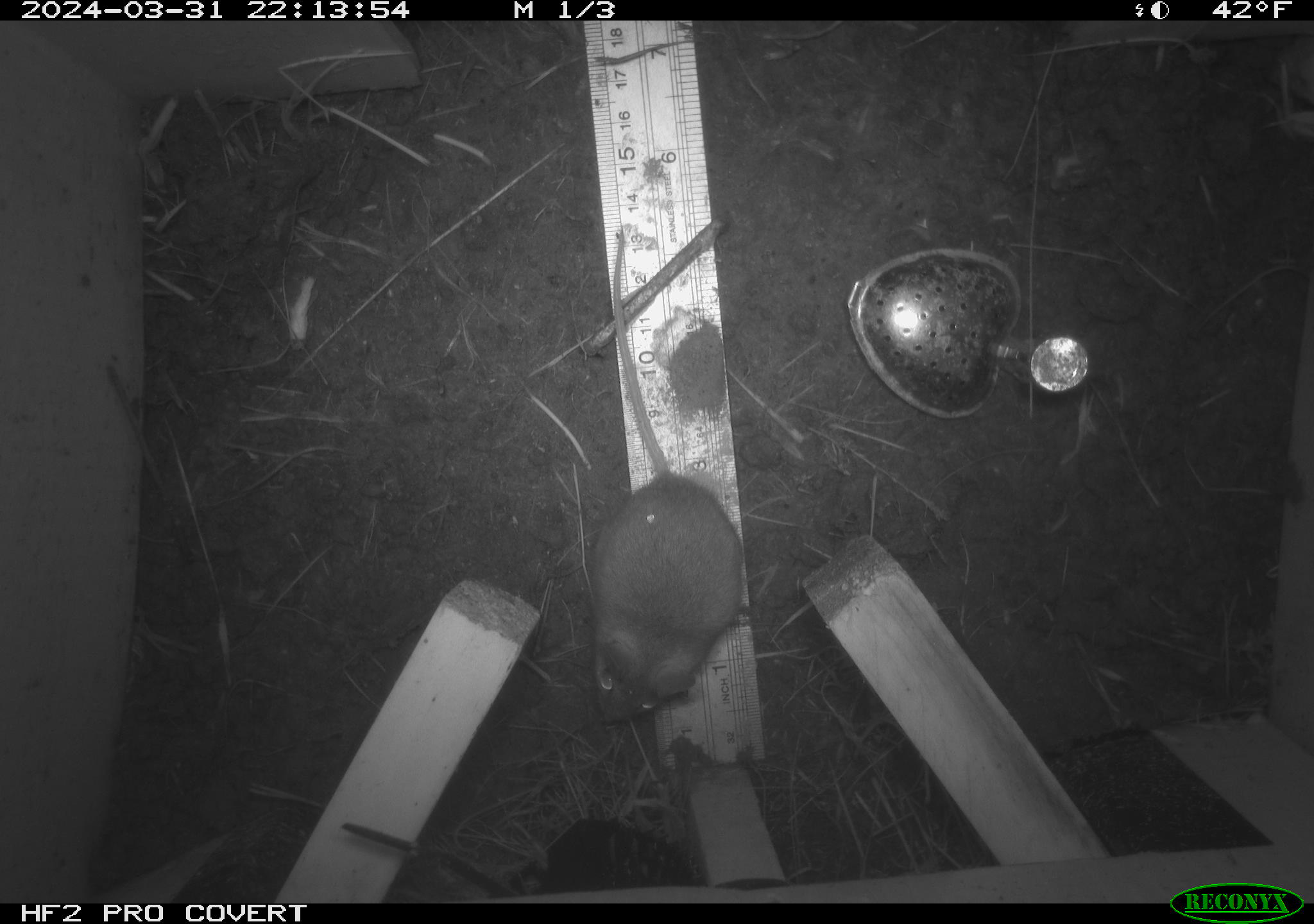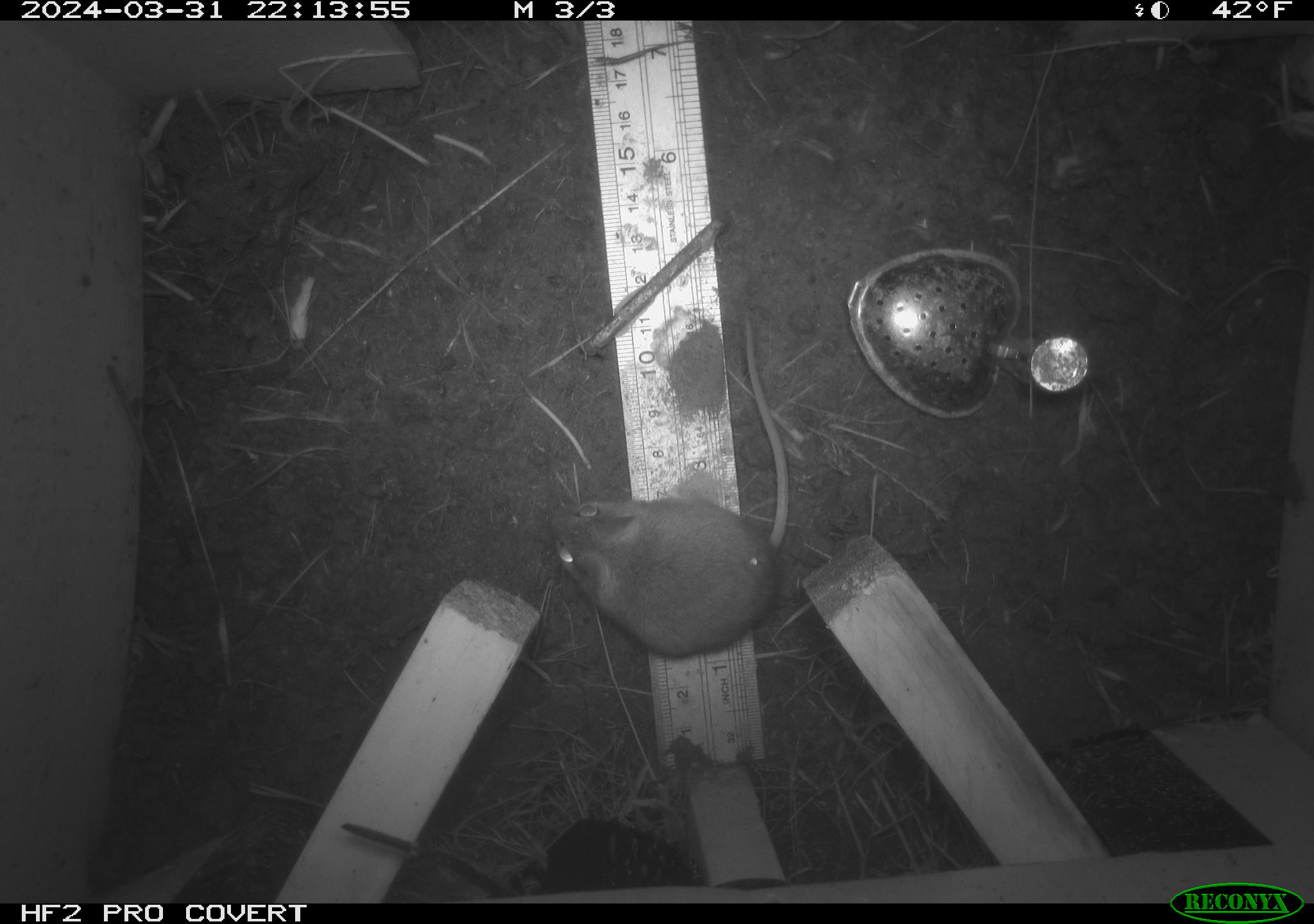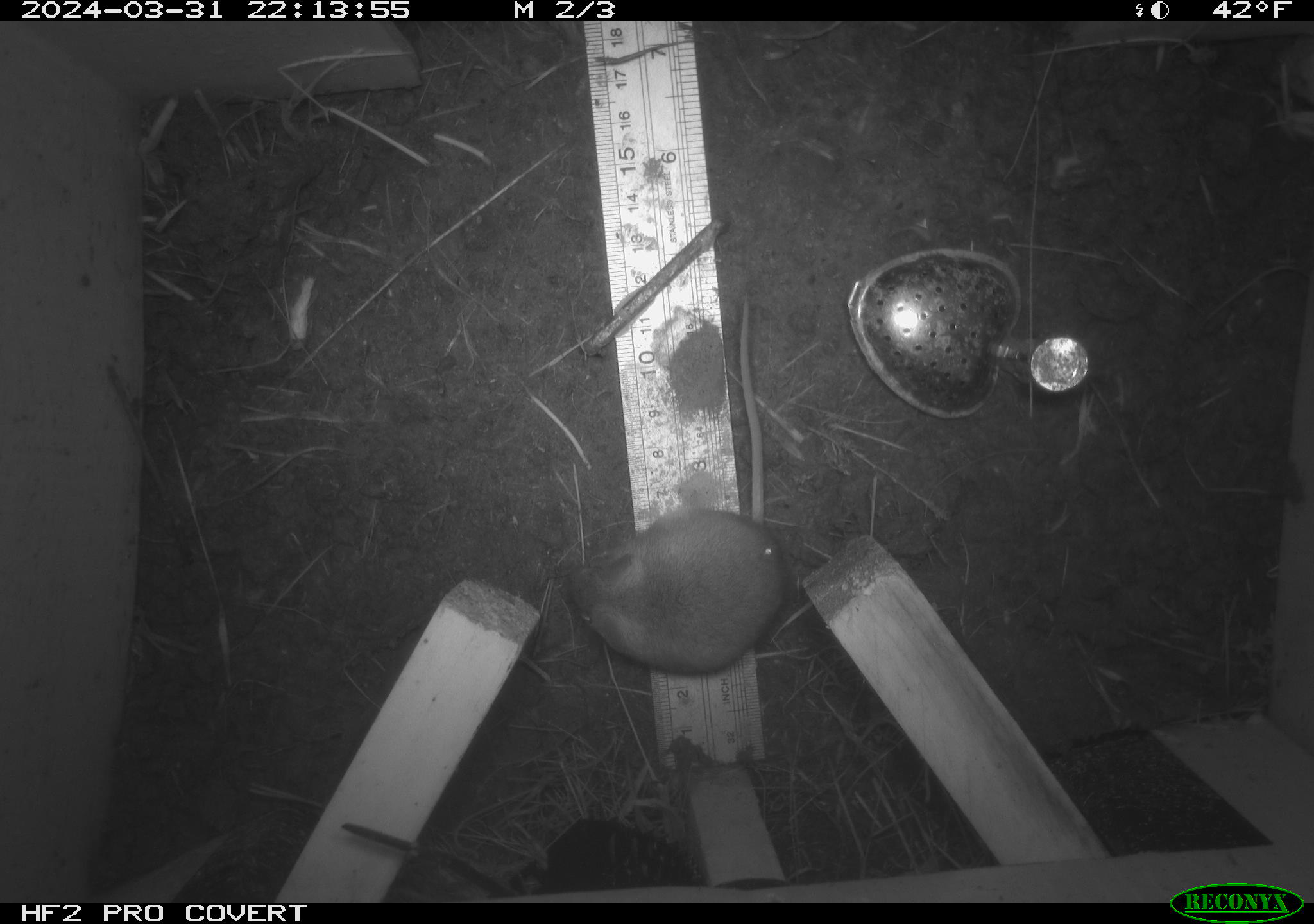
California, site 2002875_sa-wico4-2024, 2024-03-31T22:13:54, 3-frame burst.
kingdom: Animalia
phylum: Chordata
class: Mammalia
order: Rodentia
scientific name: Rodentia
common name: rodent